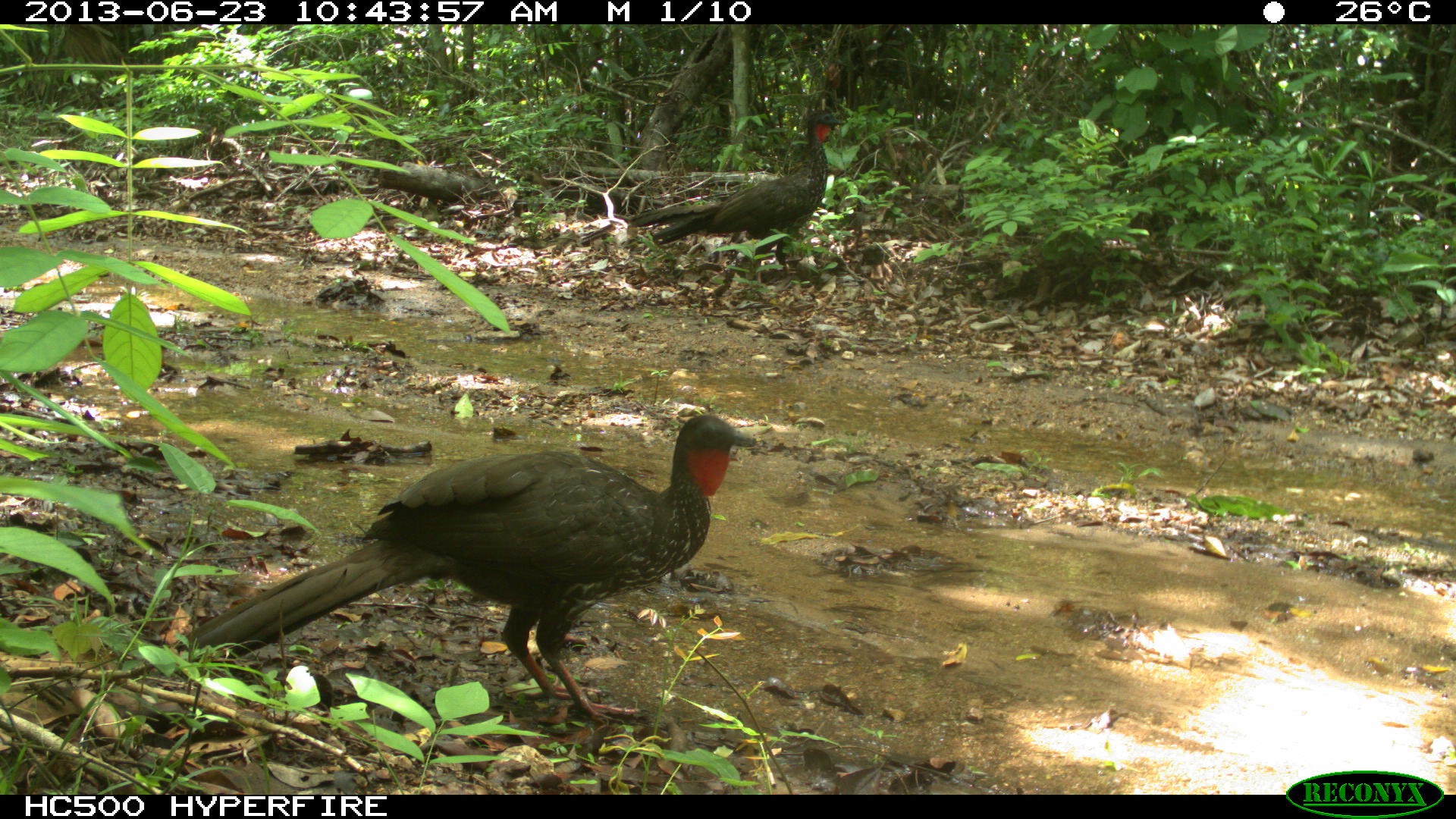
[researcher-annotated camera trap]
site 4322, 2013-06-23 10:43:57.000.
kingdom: Animalia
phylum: Chordata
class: Aves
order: Galliformes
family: Cracidae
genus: Penelope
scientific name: Penelope purpurascens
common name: crested guan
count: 1